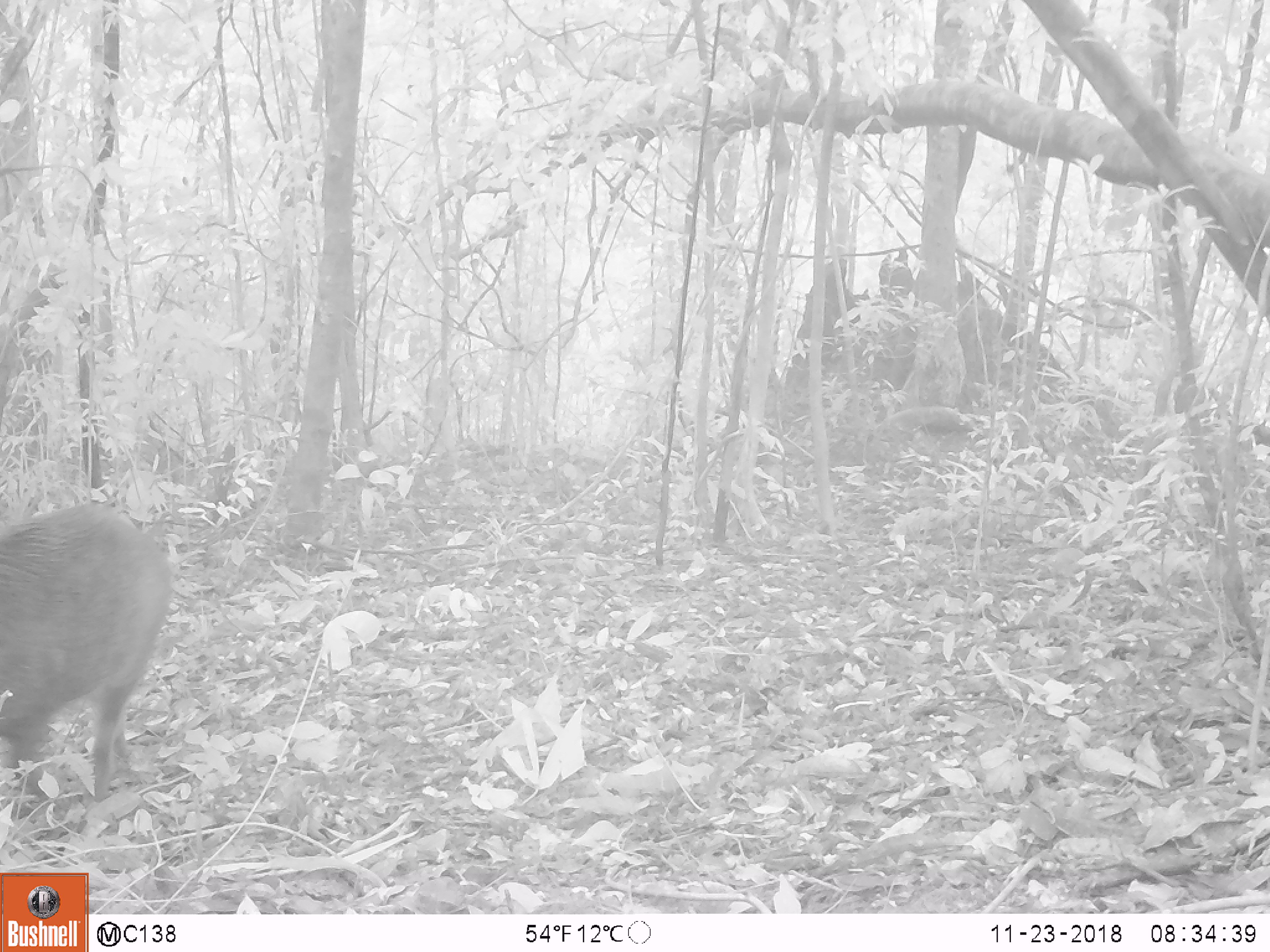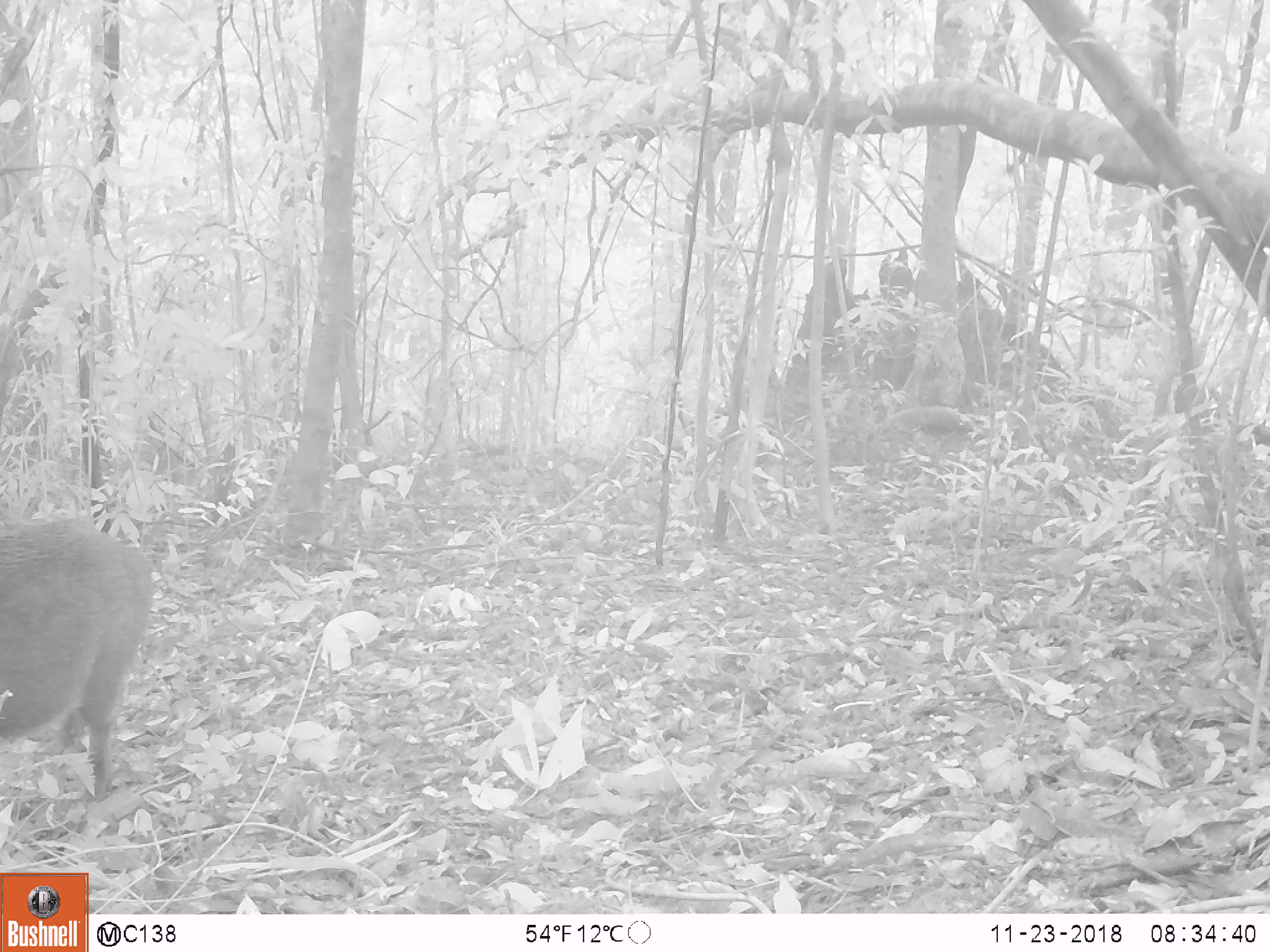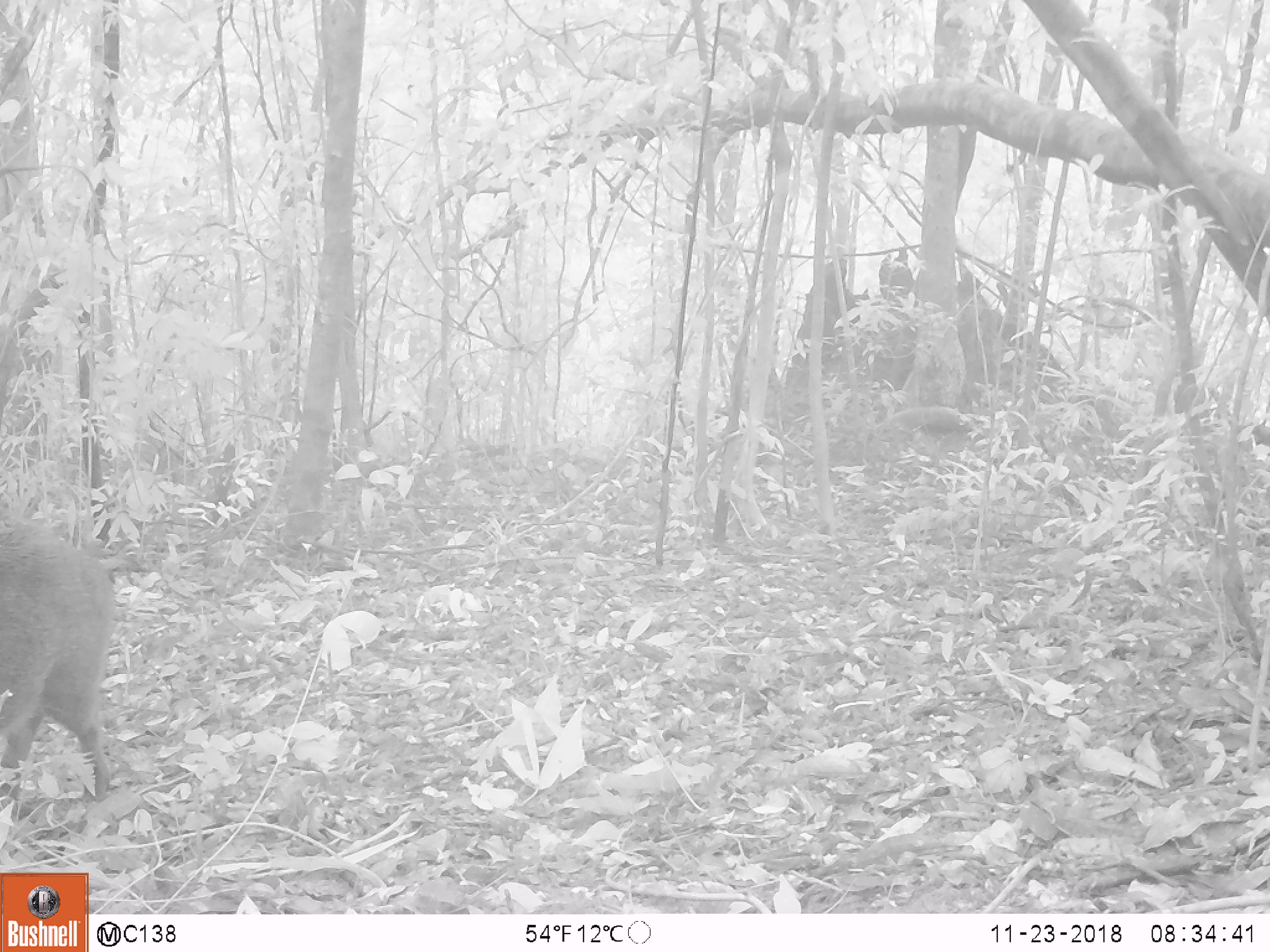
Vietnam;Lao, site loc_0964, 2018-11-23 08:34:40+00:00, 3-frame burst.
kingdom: Animalia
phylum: Chordata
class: Mammalia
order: Artiodactyla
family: Suidae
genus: Sus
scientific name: Sus scrofa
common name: eurasian wild pig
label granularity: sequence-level